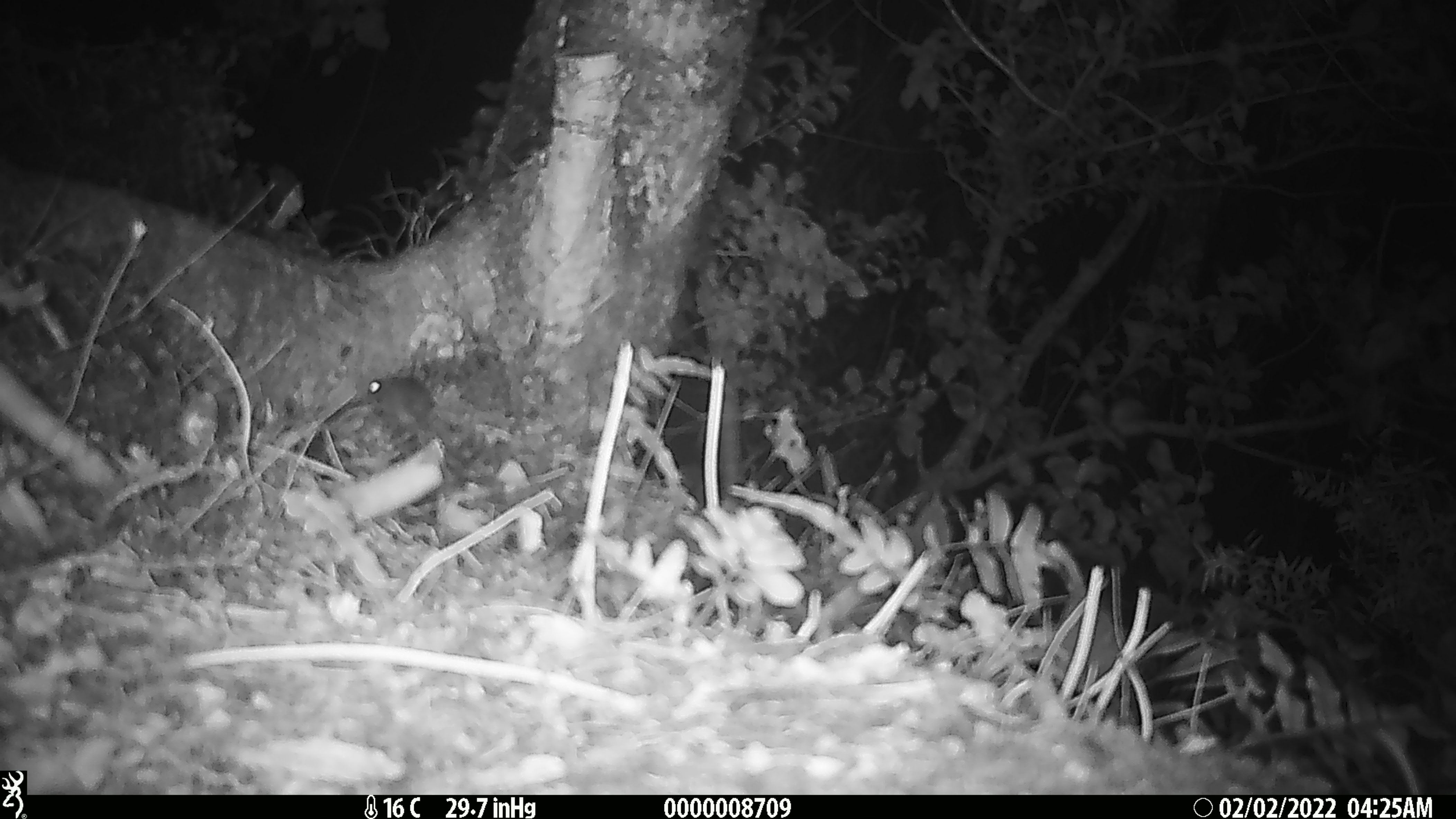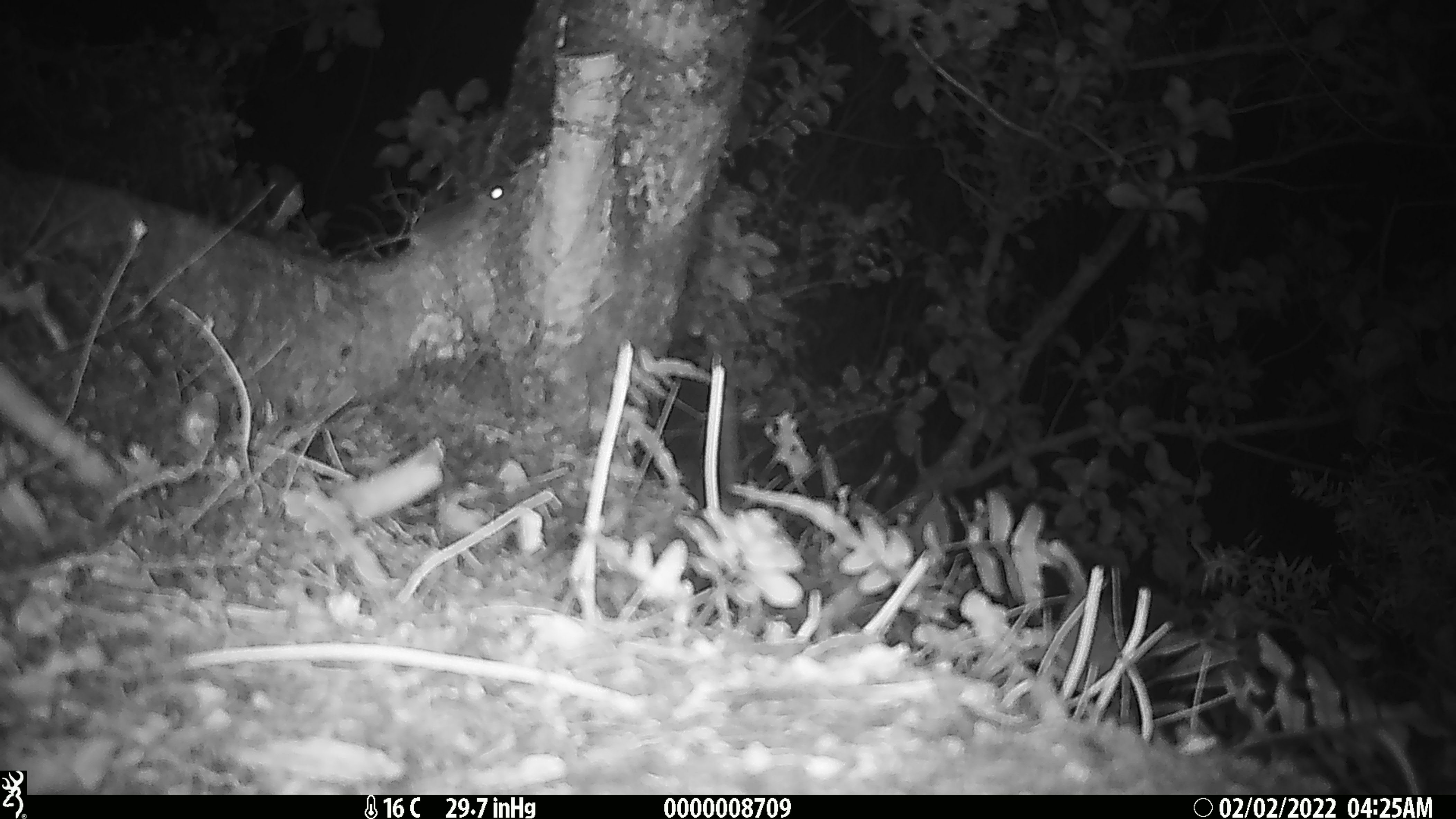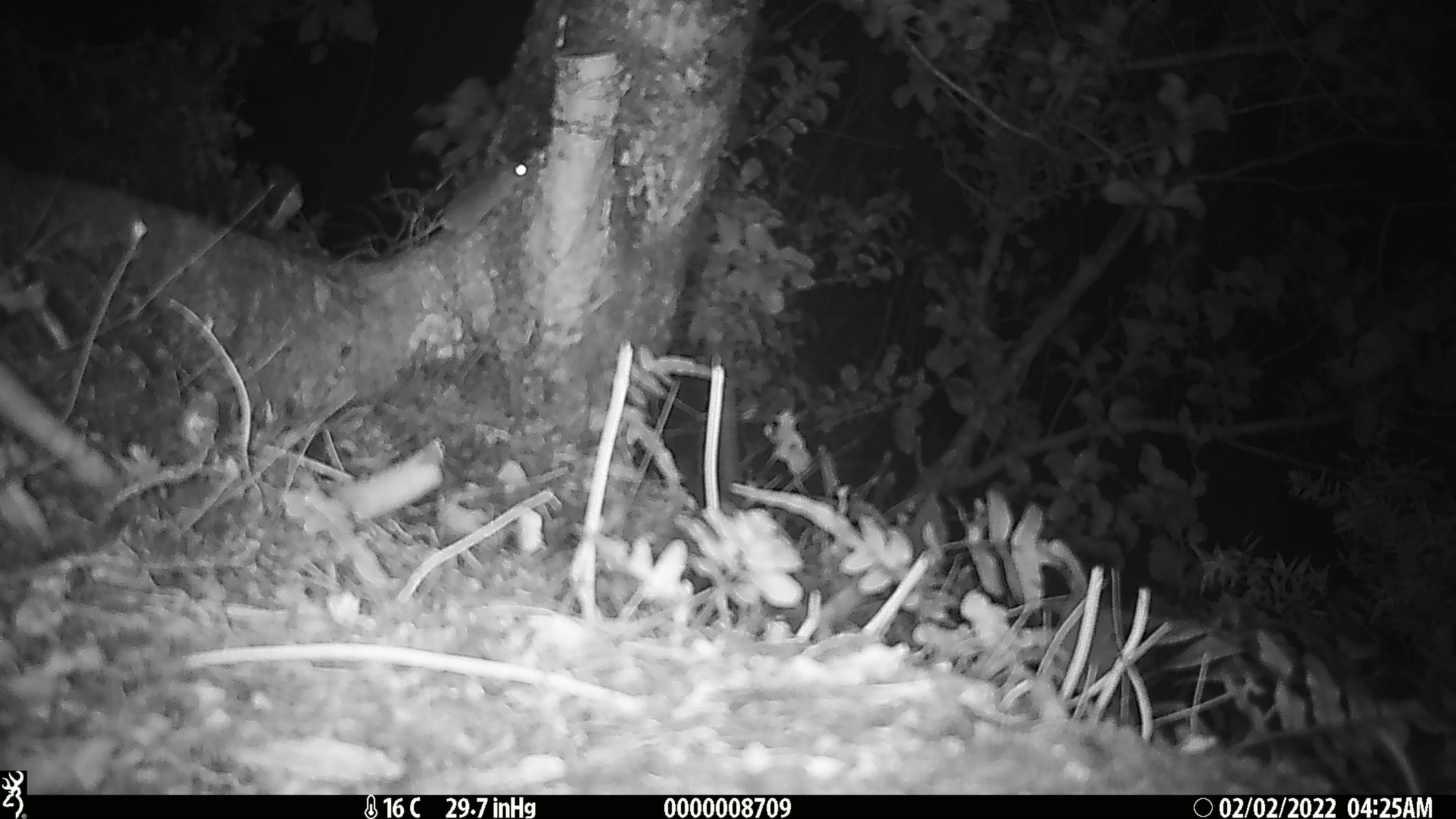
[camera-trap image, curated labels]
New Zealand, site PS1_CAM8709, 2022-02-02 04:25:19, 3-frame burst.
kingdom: Animalia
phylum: Chordata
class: Mammalia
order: Rodentia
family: Muridae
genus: Mus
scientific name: Mus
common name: mouse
Mouse (Mus).